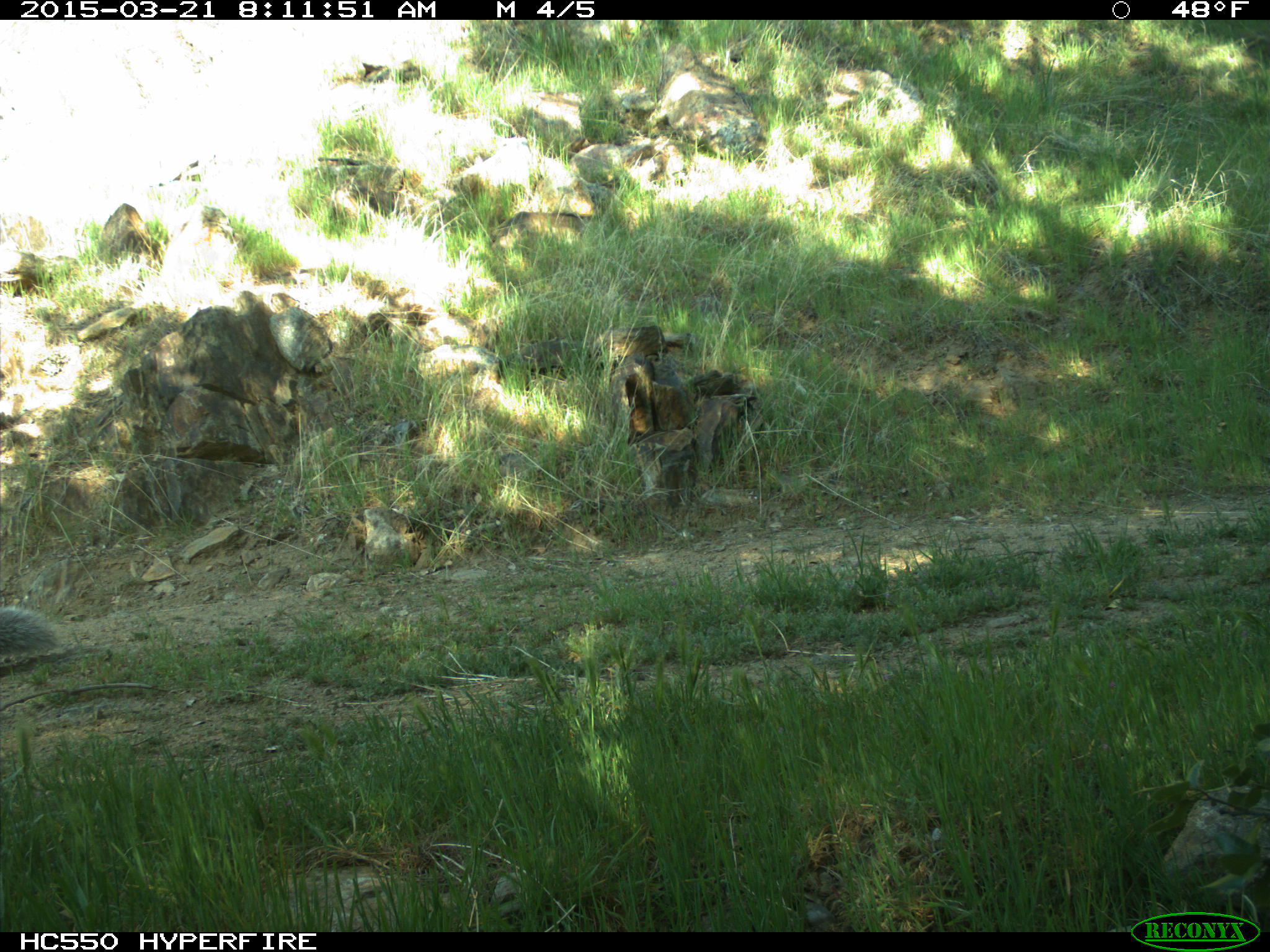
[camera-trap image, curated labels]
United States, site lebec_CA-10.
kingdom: Animalia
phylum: Chordata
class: Mammalia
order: Rodentia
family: Sciuridae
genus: Sciurus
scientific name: Sciurus carolinensis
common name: eastern gray squirrel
Sciurus carolinensis (eastern gray squirrel).